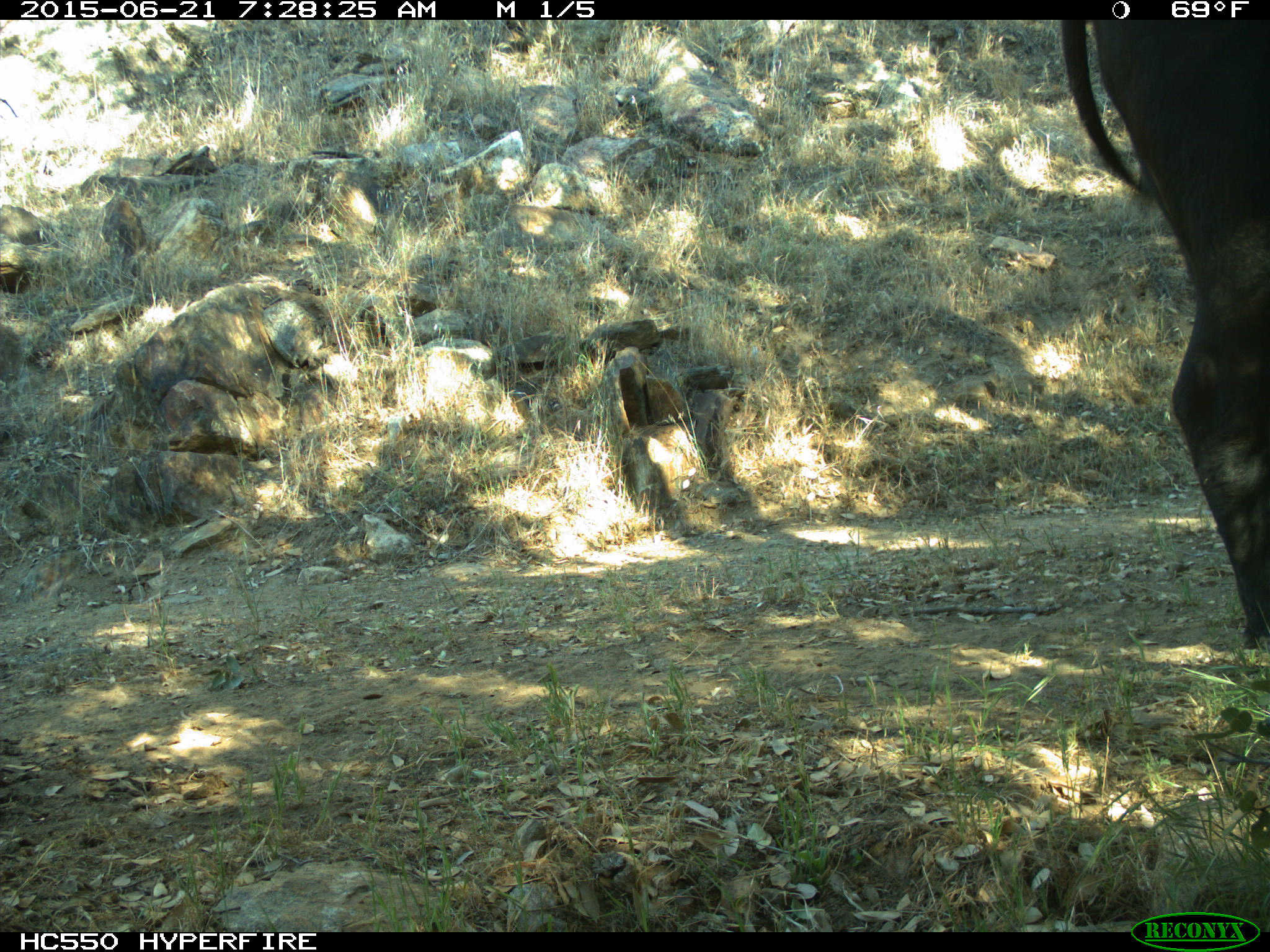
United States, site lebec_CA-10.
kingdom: Animalia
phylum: Chordata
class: Mammalia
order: Artiodactyla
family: Bovidae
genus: Bos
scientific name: Bos taurus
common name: domestic cow